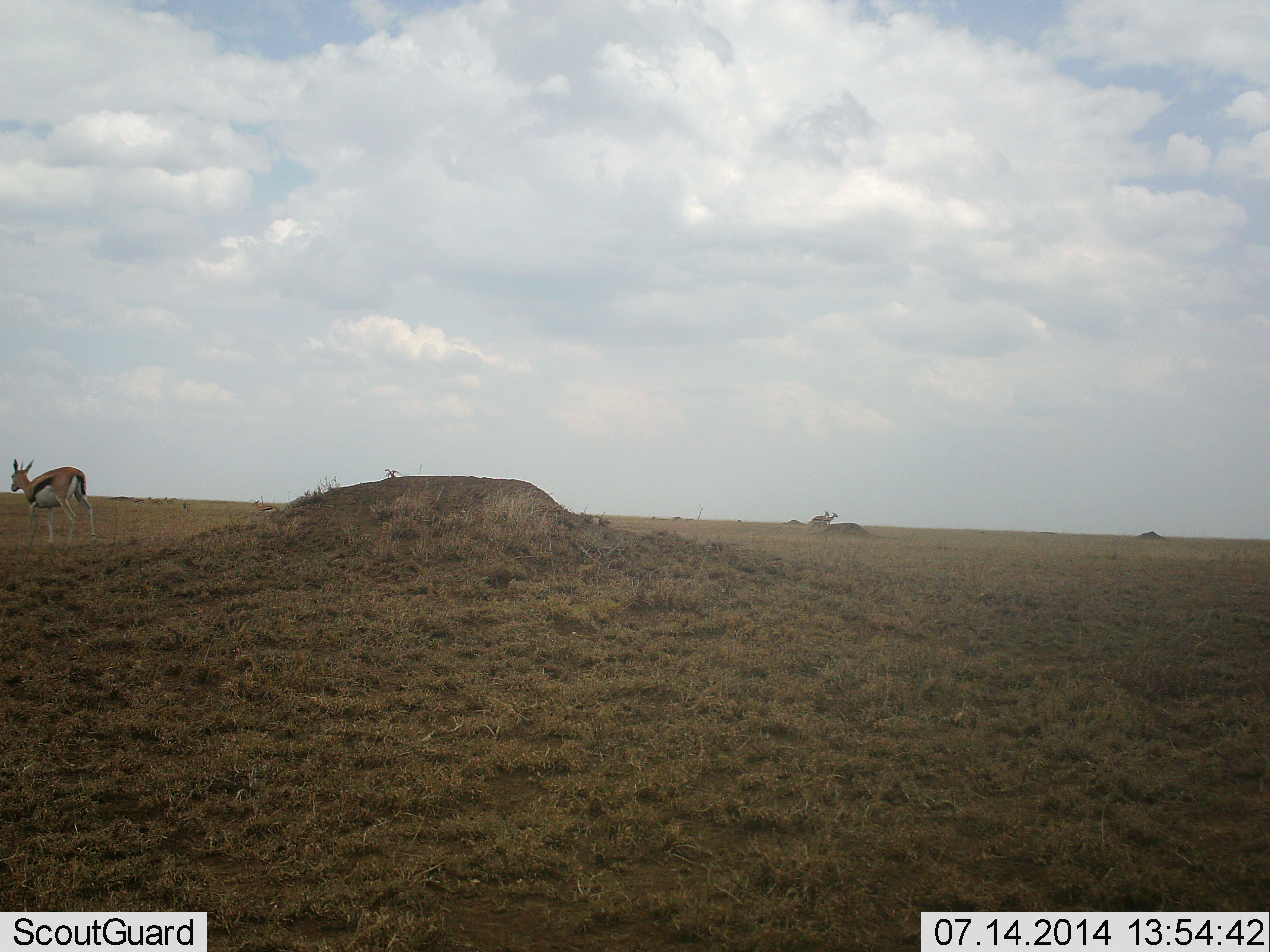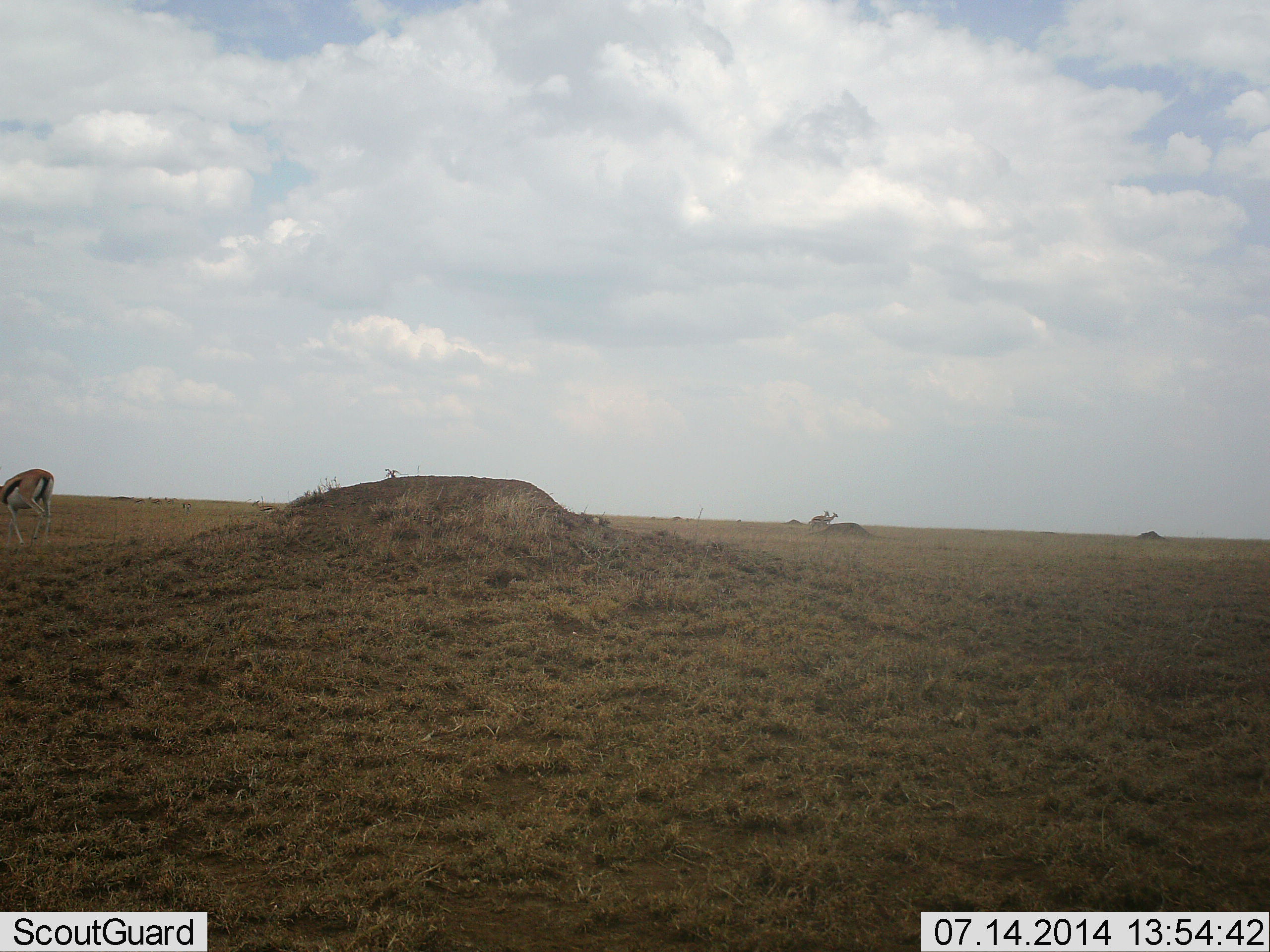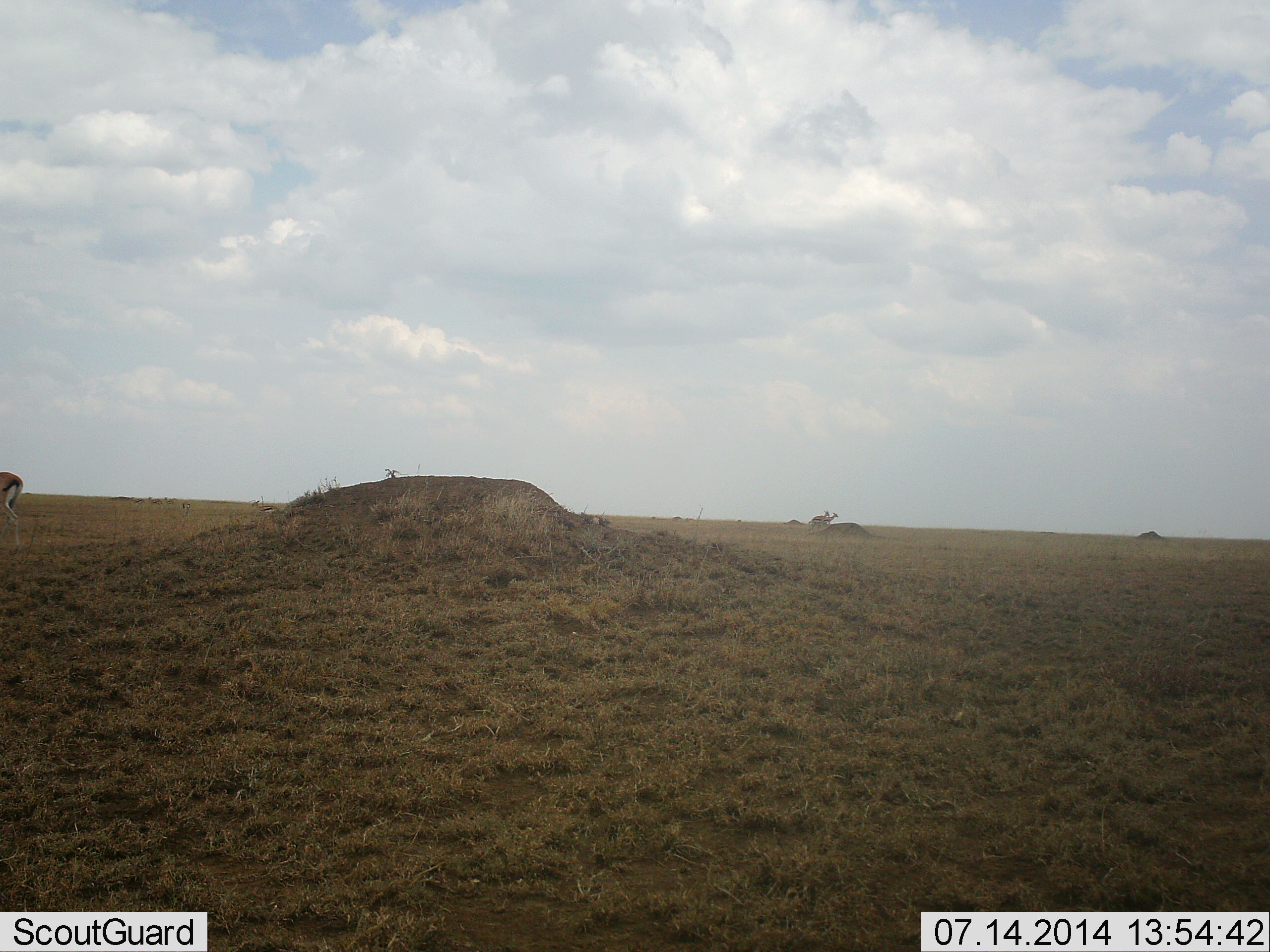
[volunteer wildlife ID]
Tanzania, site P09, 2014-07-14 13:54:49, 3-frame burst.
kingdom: Animalia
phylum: Chordata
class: Mammalia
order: Artiodactyla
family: Bovidae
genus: Eudorcas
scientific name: Eudorcas thomsonii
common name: thomson's gazelle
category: gazellethomsons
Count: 1.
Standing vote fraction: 10%.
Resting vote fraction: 0%.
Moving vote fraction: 100%.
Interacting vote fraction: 0%.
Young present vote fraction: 0%.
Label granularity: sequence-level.